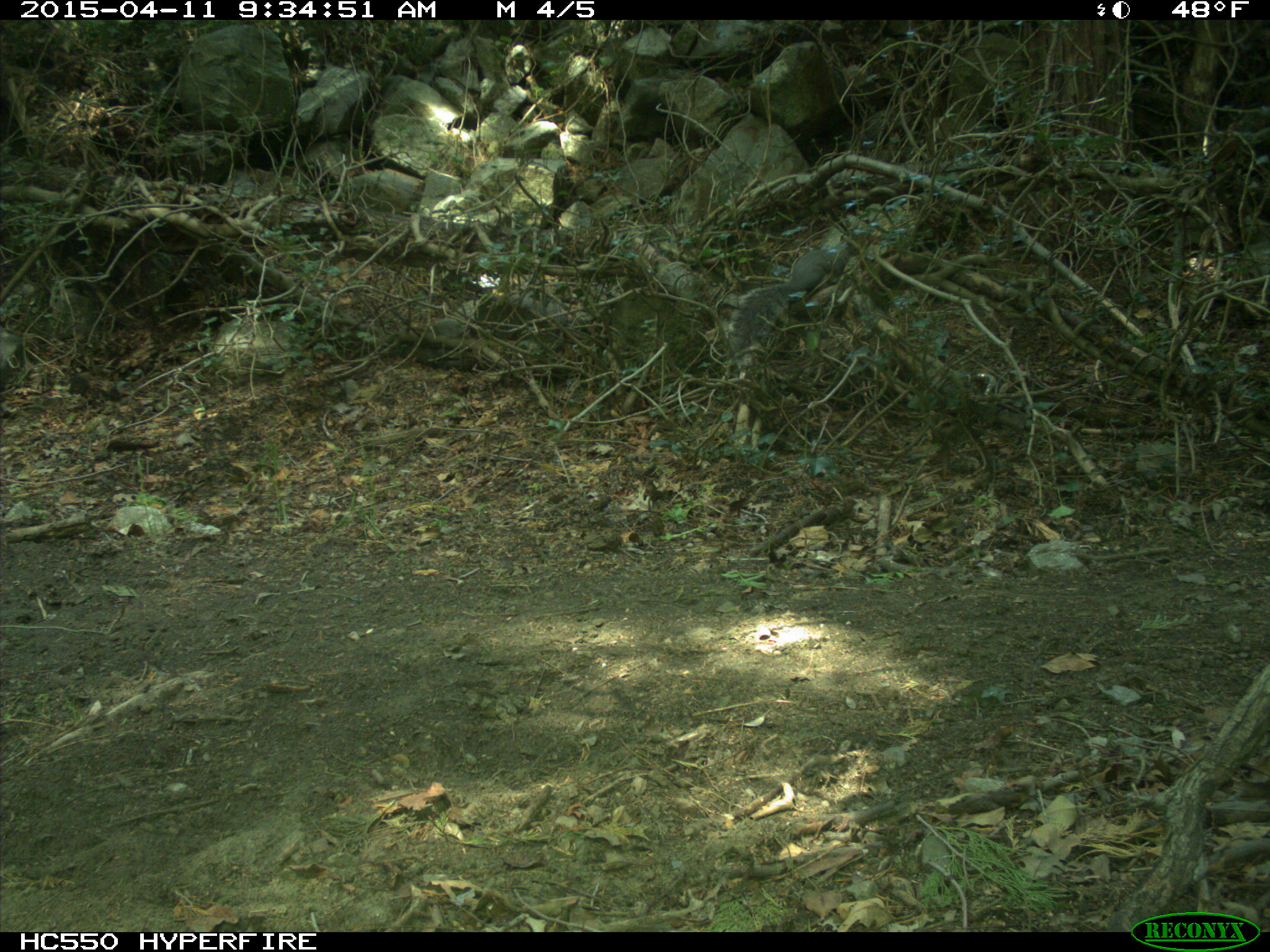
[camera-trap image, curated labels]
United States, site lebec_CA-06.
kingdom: Animalia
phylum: Chordata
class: Mammalia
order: Rodentia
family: Sciuridae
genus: Sciurus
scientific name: Sciurus carolinensis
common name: eastern gray squirrel